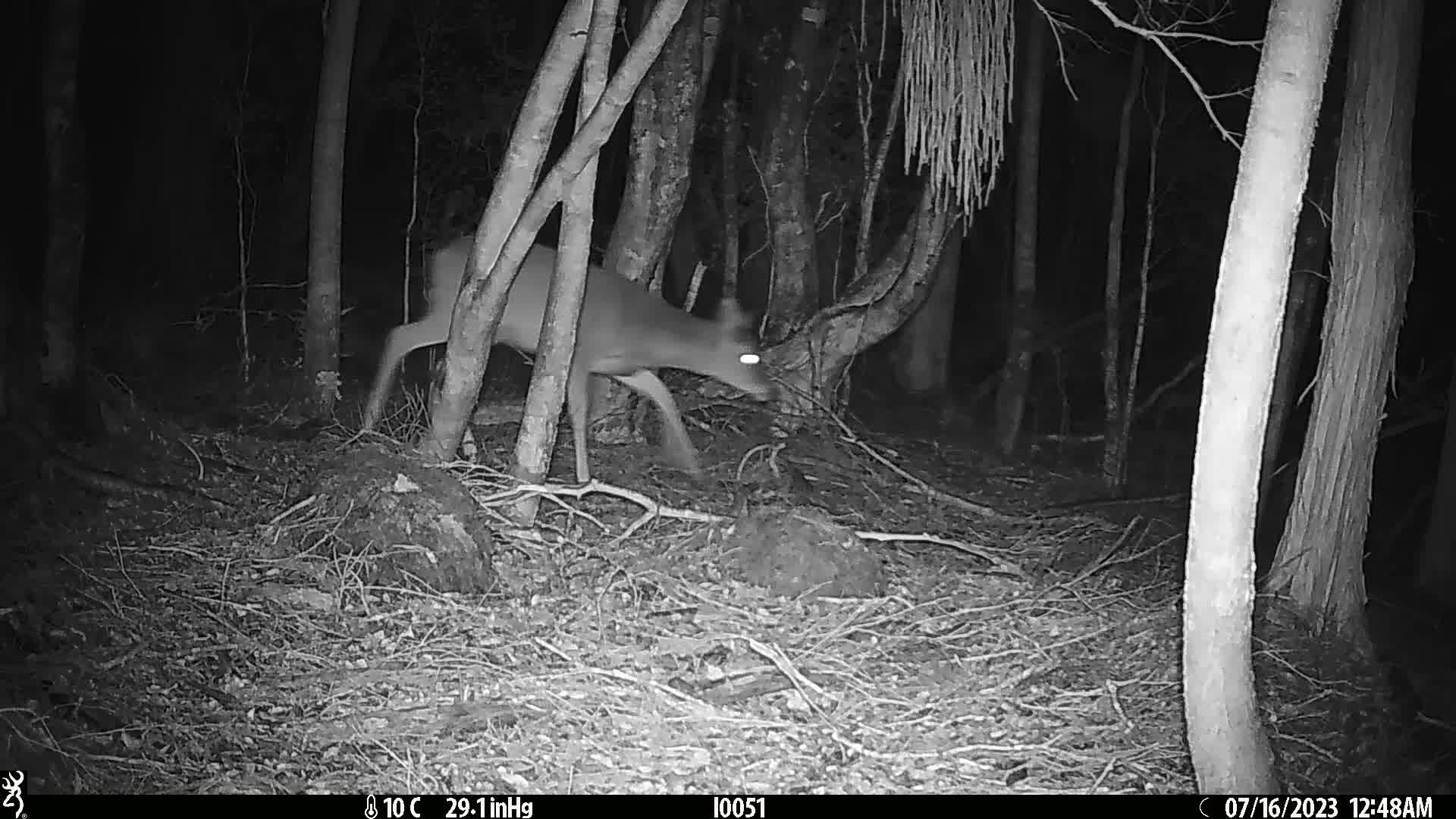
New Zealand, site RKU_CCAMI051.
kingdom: Animalia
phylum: Chordata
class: Mammalia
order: Artiodactyla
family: Cervidae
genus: Odocoileus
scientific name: Odocoileus virginianus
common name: white-tailed deer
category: white tailed deer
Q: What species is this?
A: White tailed deer (white-tailed deer) (Odocoileus virginianus).